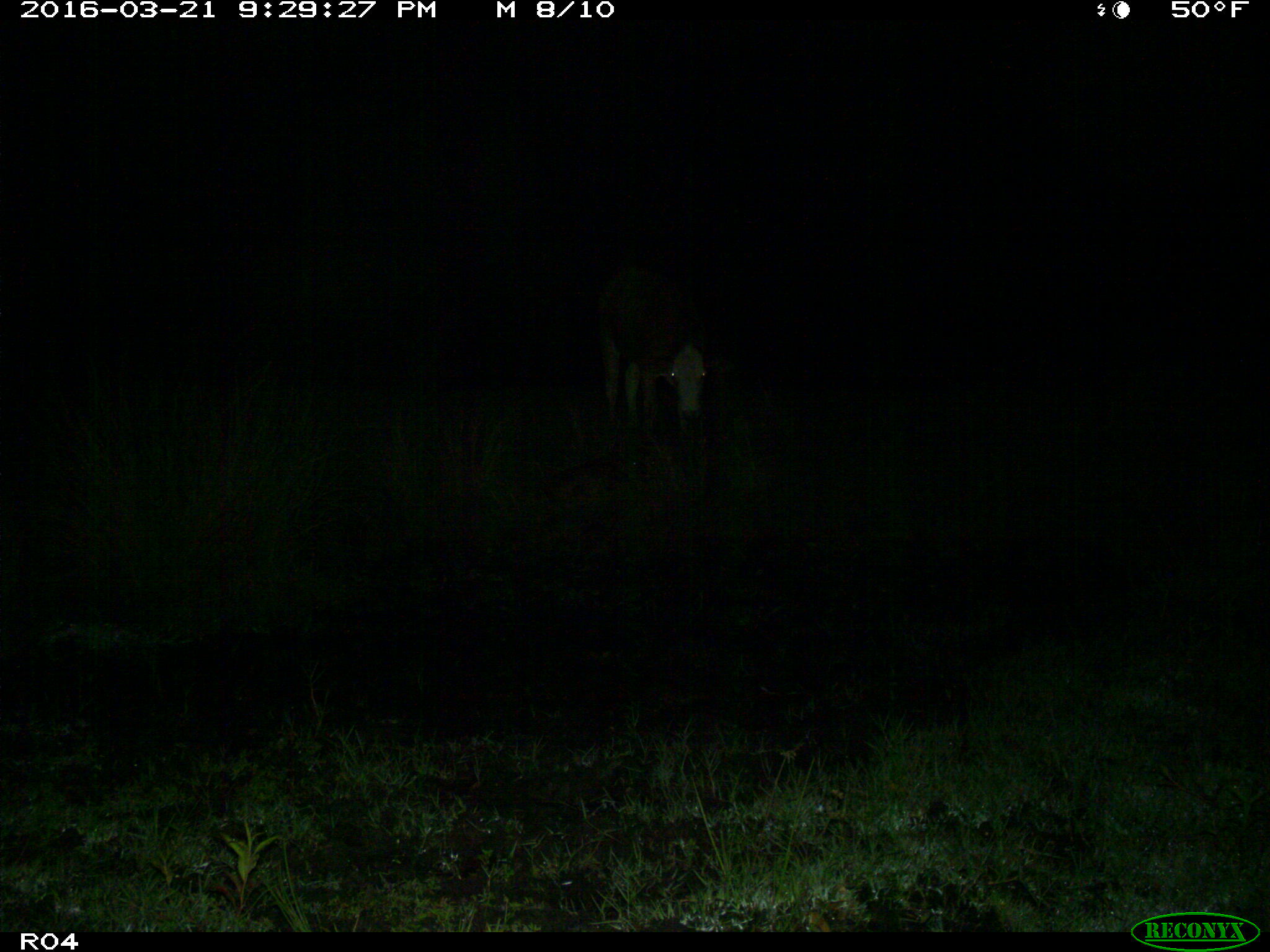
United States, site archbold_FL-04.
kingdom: Animalia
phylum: Chordata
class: Mammalia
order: Artiodactyla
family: Bovidae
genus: Bos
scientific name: Bos taurus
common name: domestic cow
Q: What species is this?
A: Bos taurus (domestic cow).